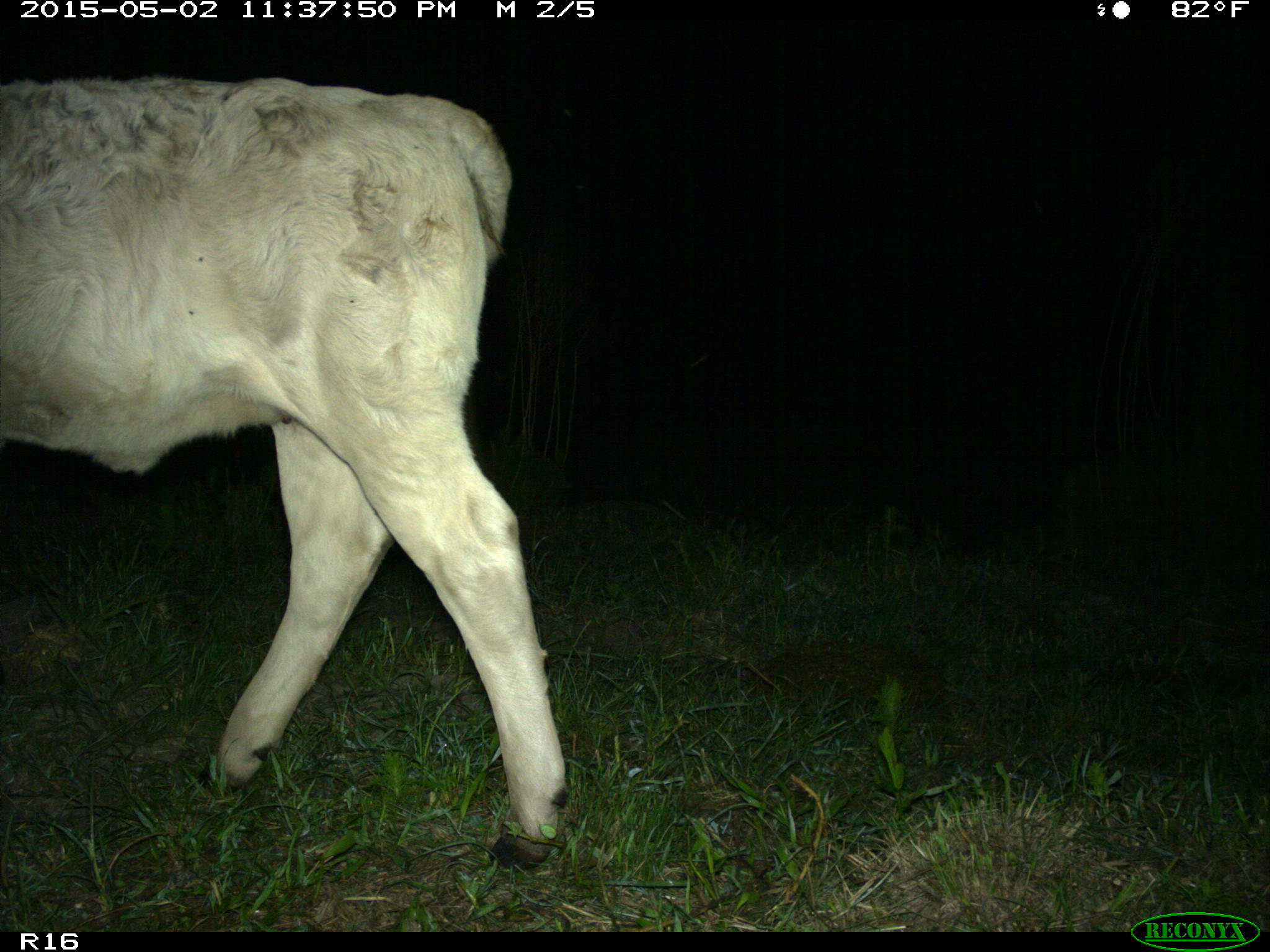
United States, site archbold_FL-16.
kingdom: Animalia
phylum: Chordata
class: Mammalia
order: Artiodactyla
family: Bovidae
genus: Bos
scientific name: Bos taurus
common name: domestic cow